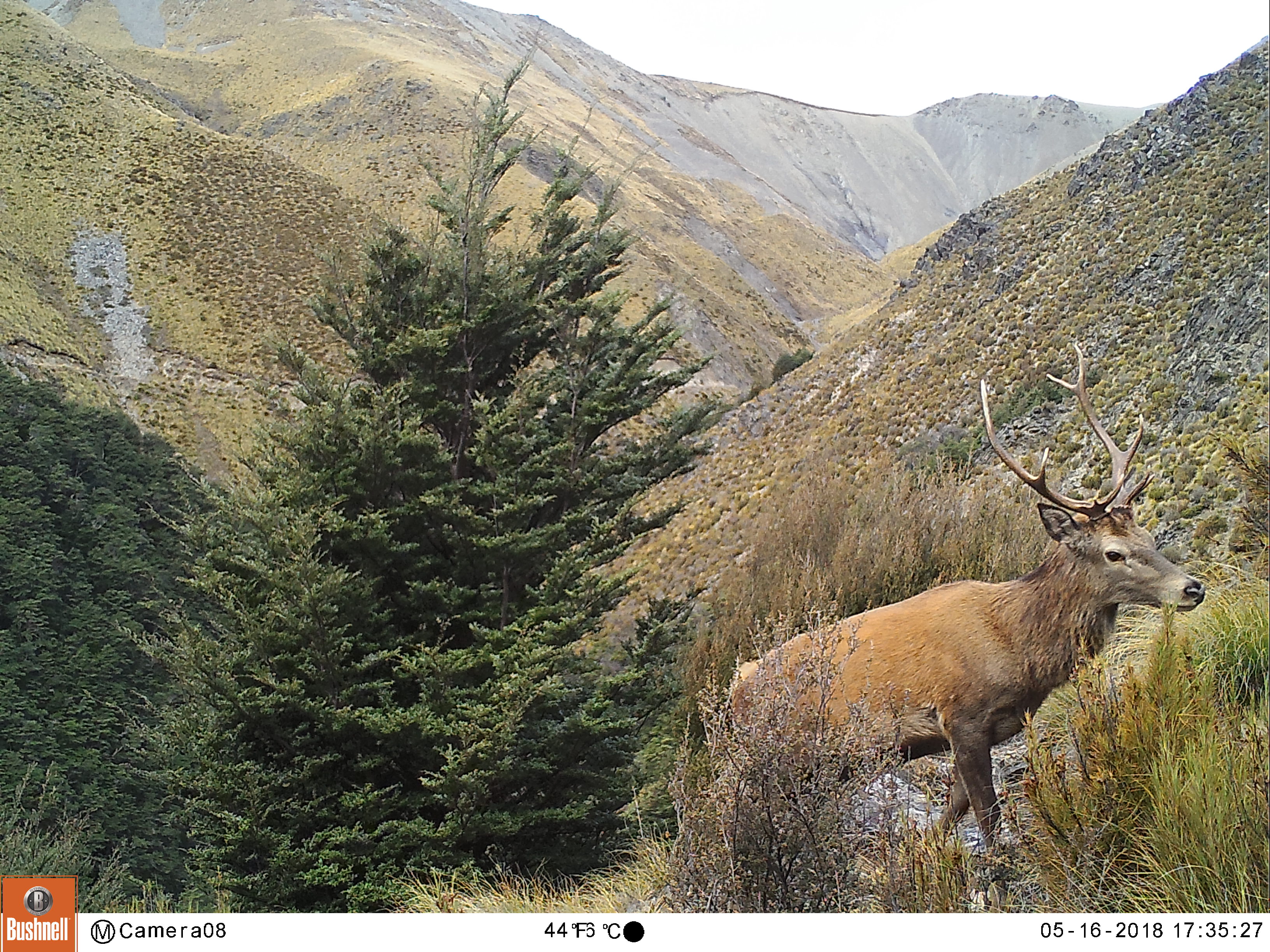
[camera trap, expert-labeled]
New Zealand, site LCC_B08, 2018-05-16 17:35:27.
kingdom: Animalia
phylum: Chordata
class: Mammalia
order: Artiodactyla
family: Cervidae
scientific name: Cervidae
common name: deer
Deer (Cervidae).